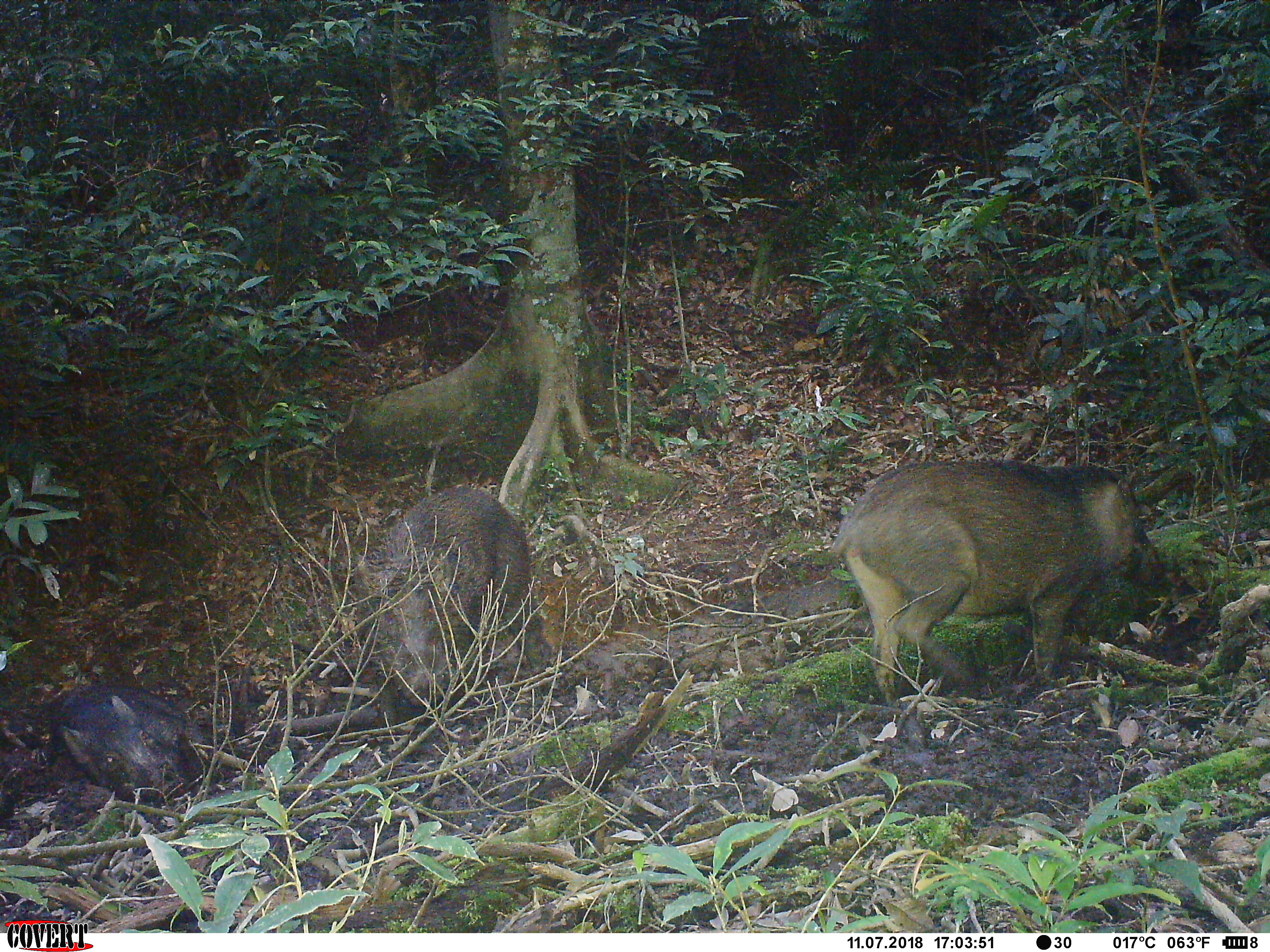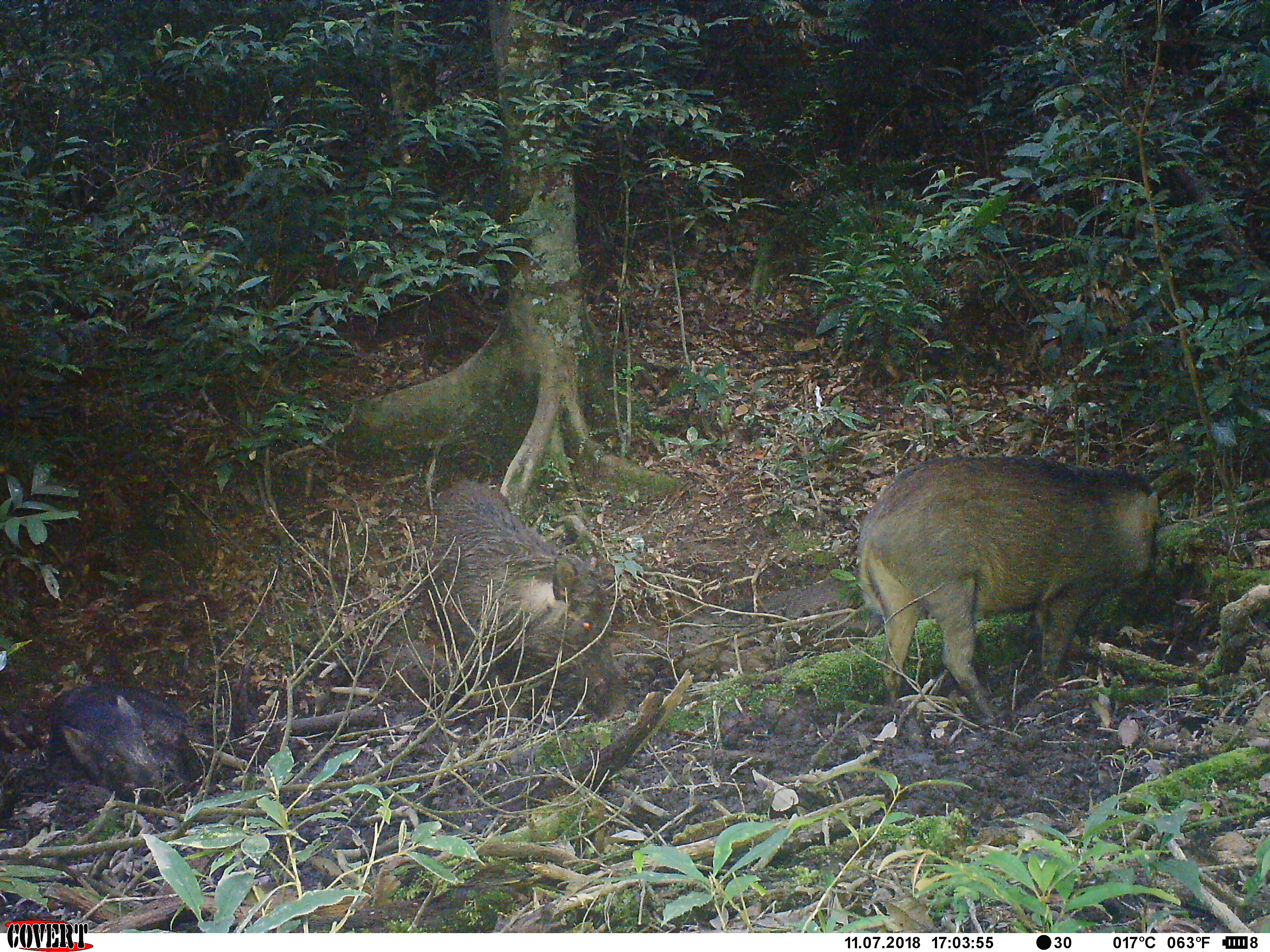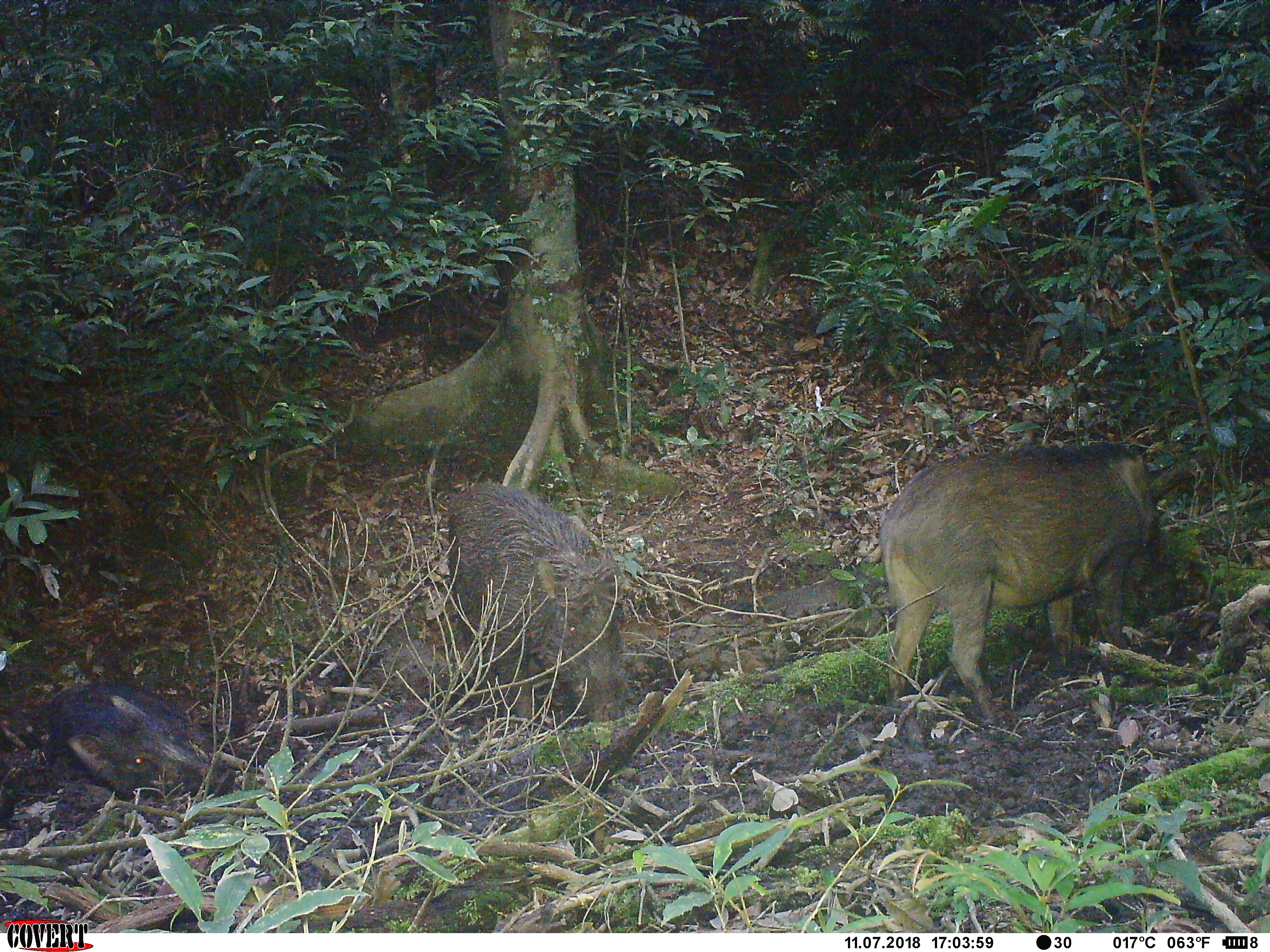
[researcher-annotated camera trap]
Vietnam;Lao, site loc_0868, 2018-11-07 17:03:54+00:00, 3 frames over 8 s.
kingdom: Animalia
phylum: Chordata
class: Mammalia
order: Artiodactyla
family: Suidae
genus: Sus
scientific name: Sus scrofa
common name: eurasian wild pig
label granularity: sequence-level